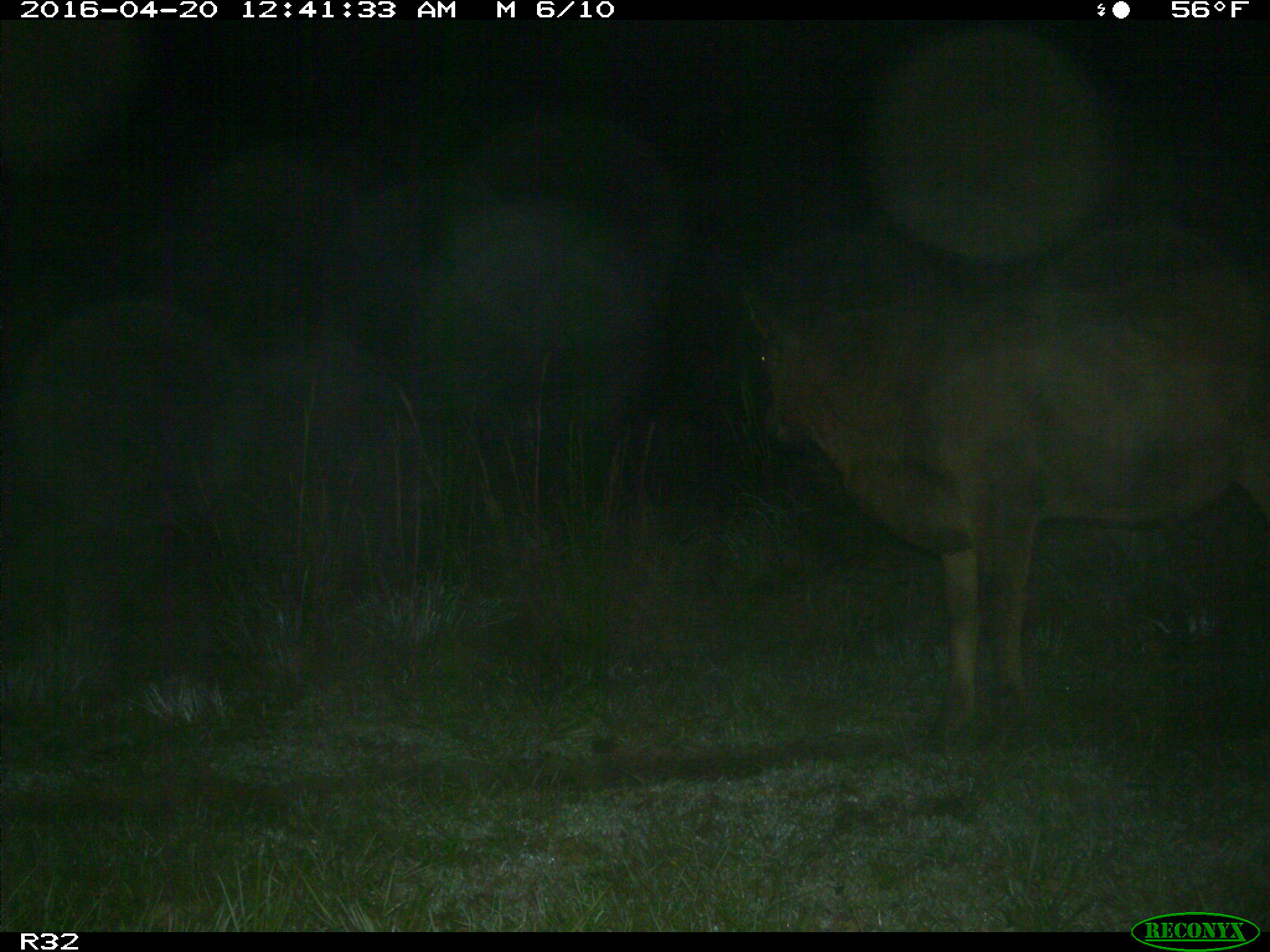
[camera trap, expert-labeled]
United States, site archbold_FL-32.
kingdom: Animalia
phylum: Chordata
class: Mammalia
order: Artiodactyla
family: Bovidae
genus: Bos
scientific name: Bos taurus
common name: domestic cow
Bos taurus (domestic cow).